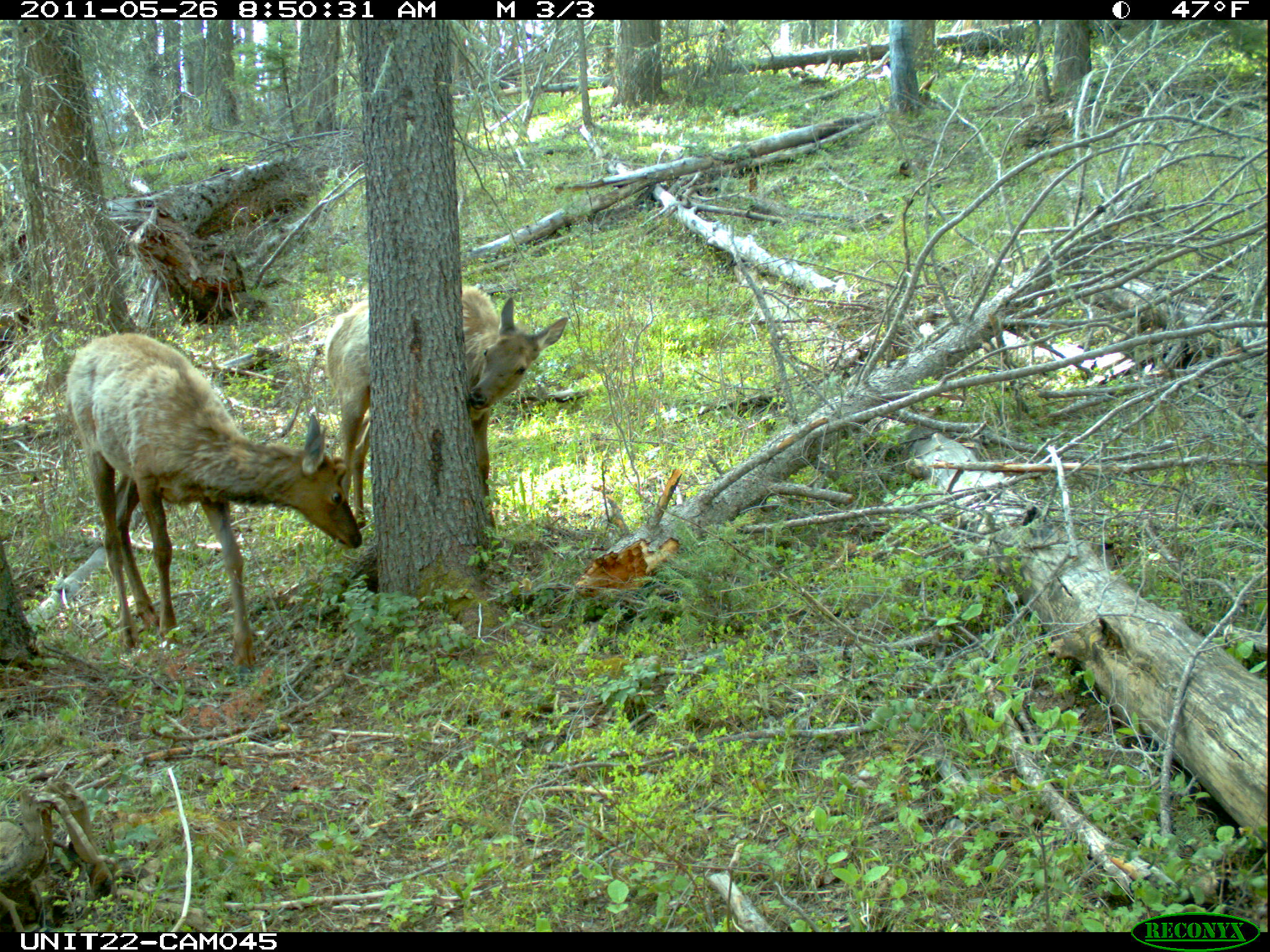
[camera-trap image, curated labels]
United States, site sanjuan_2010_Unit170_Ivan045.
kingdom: Animalia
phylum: Chordata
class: Mammalia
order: Artiodactyla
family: Cervidae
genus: Cervus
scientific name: Cervus elaphus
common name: red deer